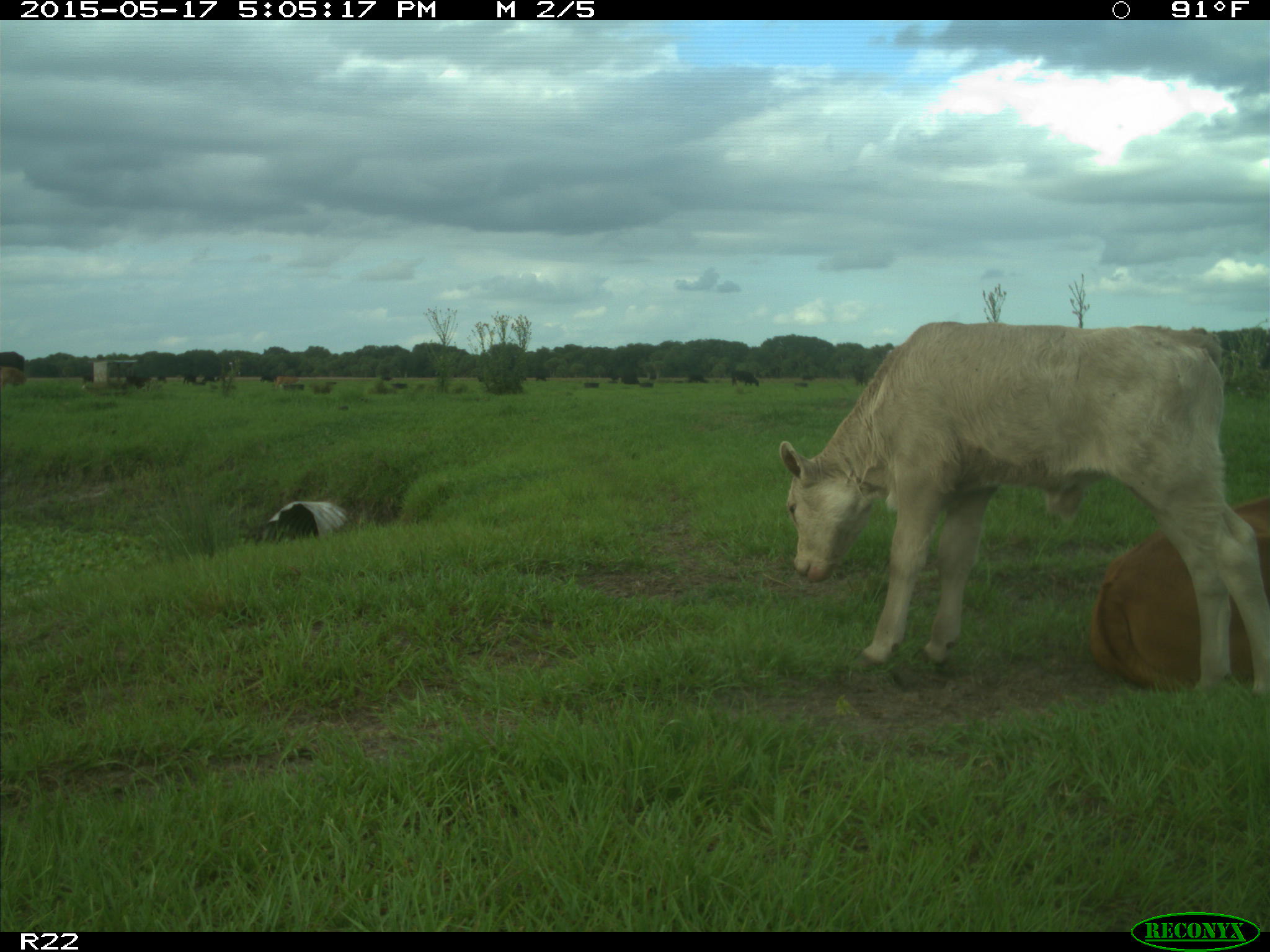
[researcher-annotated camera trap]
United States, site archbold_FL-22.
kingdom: Animalia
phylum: Chordata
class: Mammalia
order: Artiodactyla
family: Bovidae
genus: Bos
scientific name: Bos taurus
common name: domestic cow